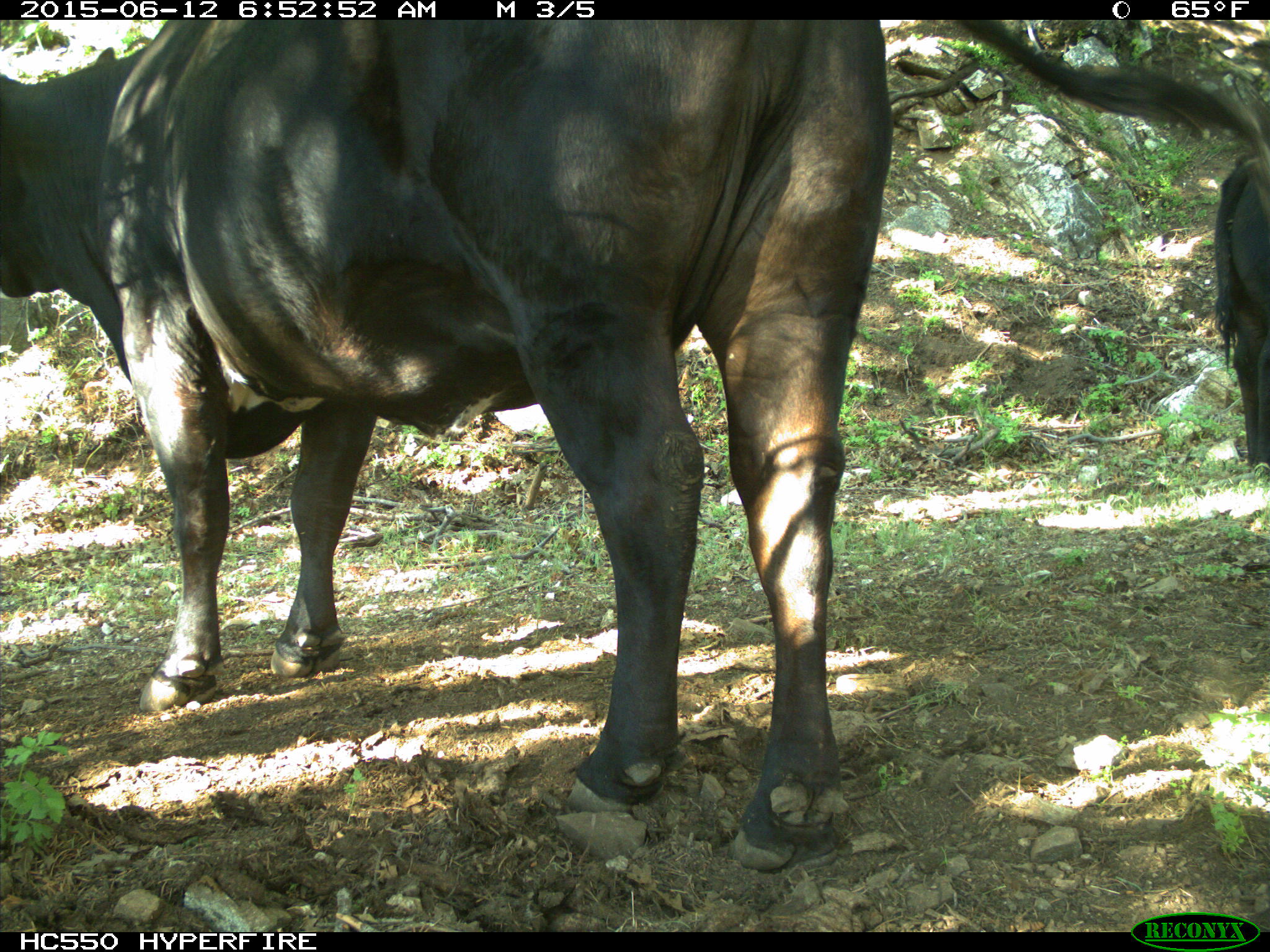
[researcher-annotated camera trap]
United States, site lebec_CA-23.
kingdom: Animalia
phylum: Chordata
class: Mammalia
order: Artiodactyla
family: Bovidae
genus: Bos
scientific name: Bos taurus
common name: domestic cow